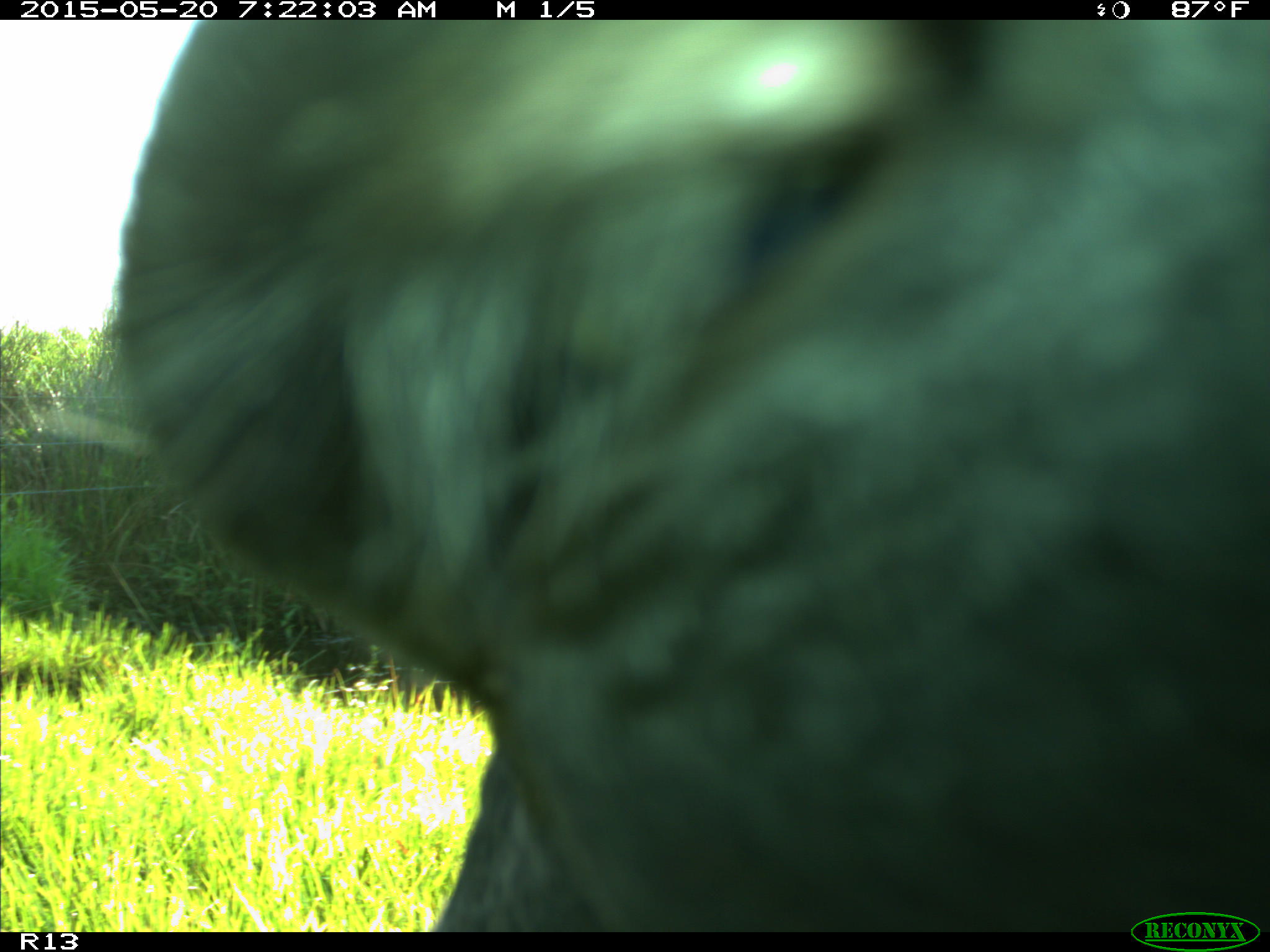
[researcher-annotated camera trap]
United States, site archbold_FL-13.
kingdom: Animalia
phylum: Chordata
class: Mammalia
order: Artiodactyla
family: Bovidae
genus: Bos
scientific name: Bos taurus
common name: domestic cow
Bos taurus (domestic cow).